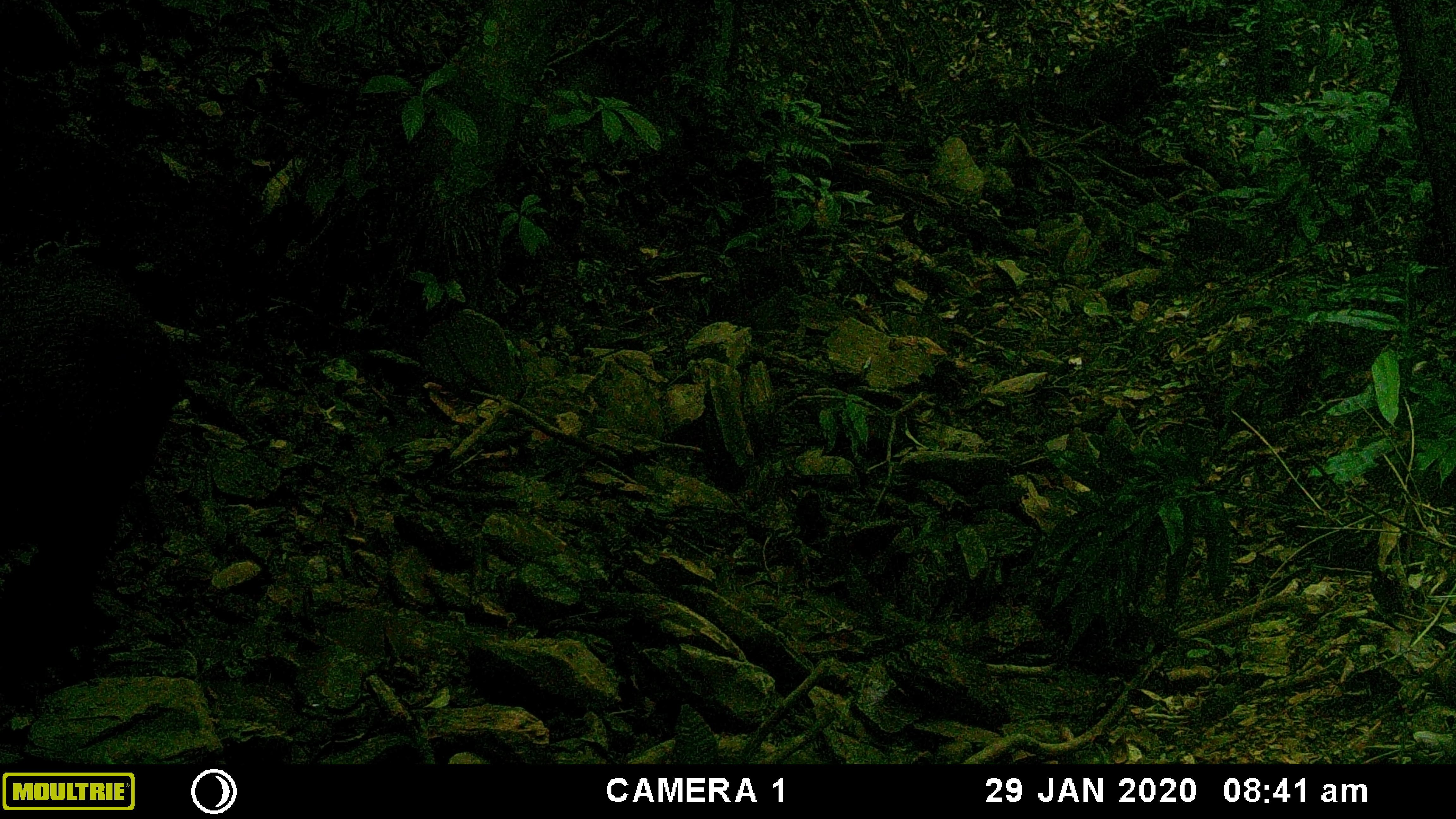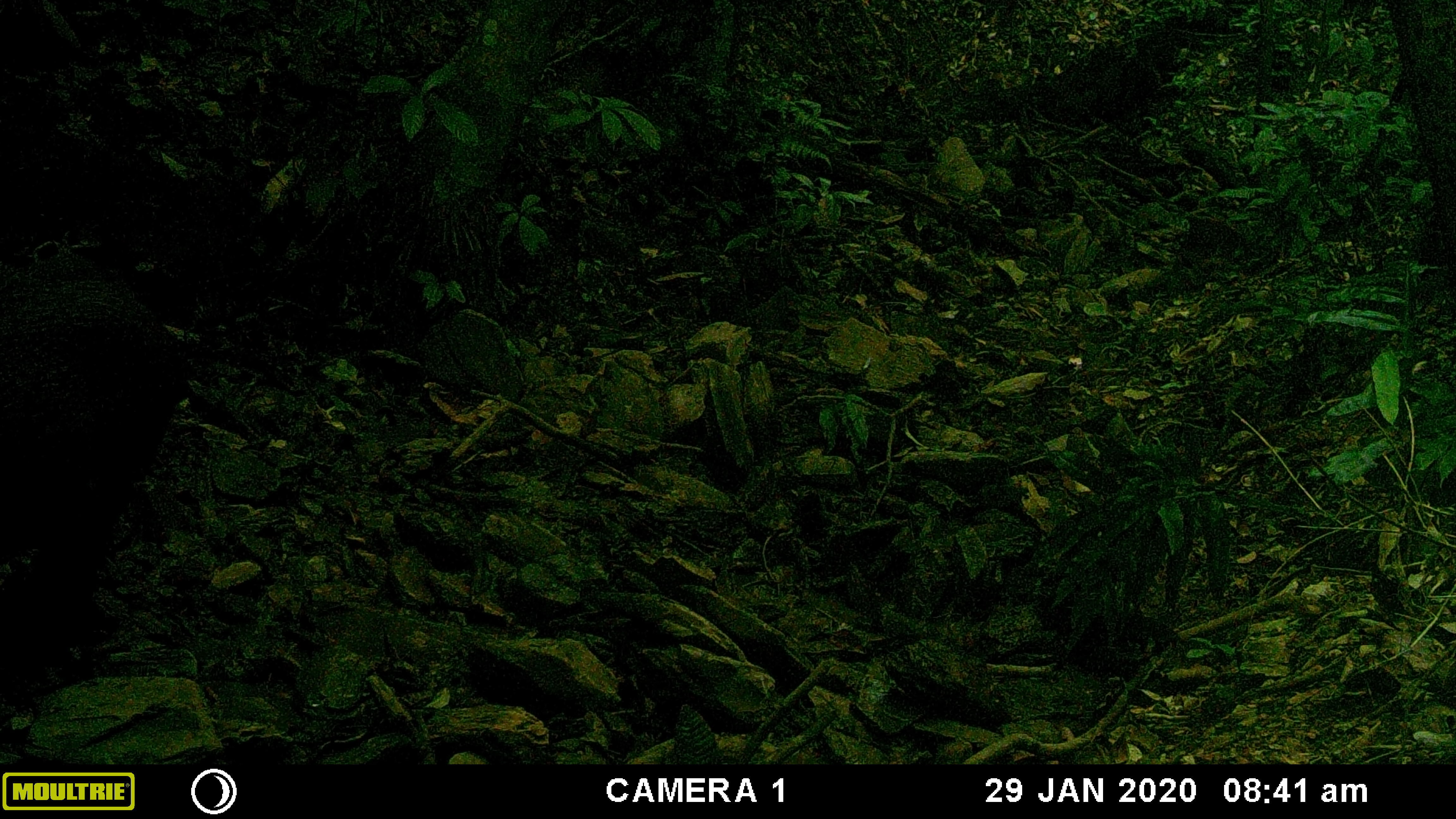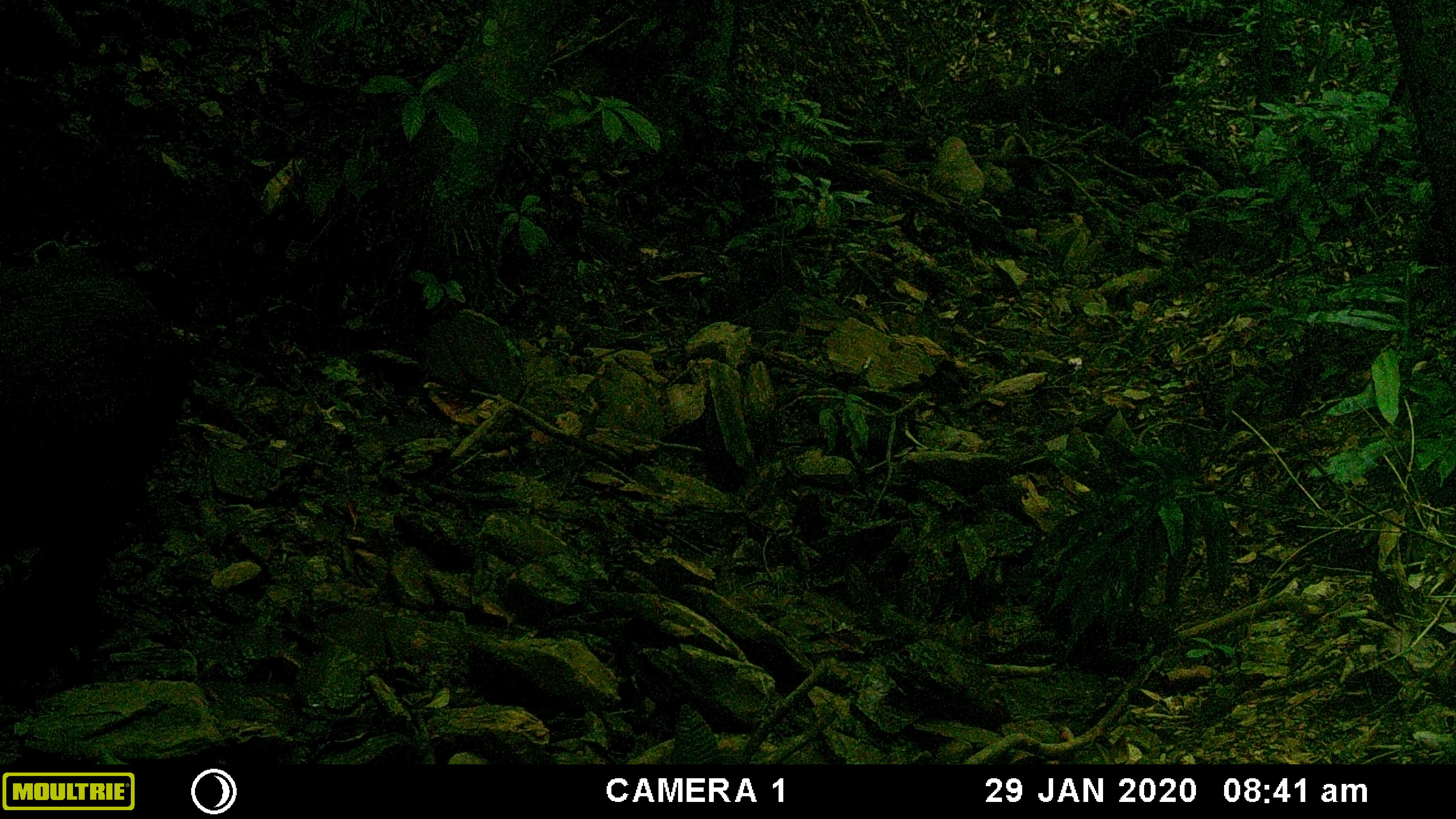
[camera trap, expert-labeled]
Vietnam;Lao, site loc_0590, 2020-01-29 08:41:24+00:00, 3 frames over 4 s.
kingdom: Animalia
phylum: Chordata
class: Mammalia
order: Artiodactyla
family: Suidae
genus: Sus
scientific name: Sus scrofa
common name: eurasian wild pig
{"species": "eurasian wild pig (Sus scrofa)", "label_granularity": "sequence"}